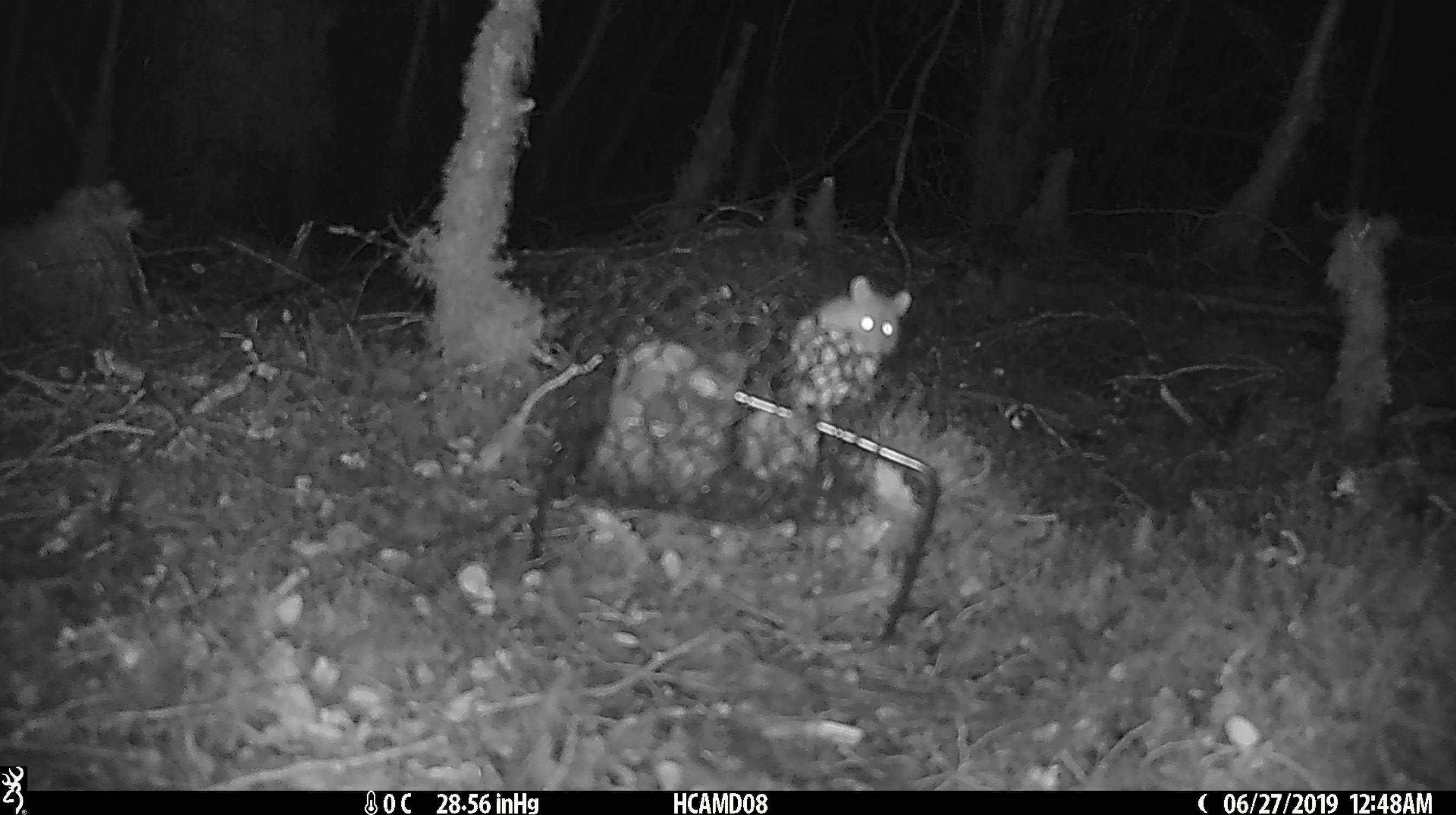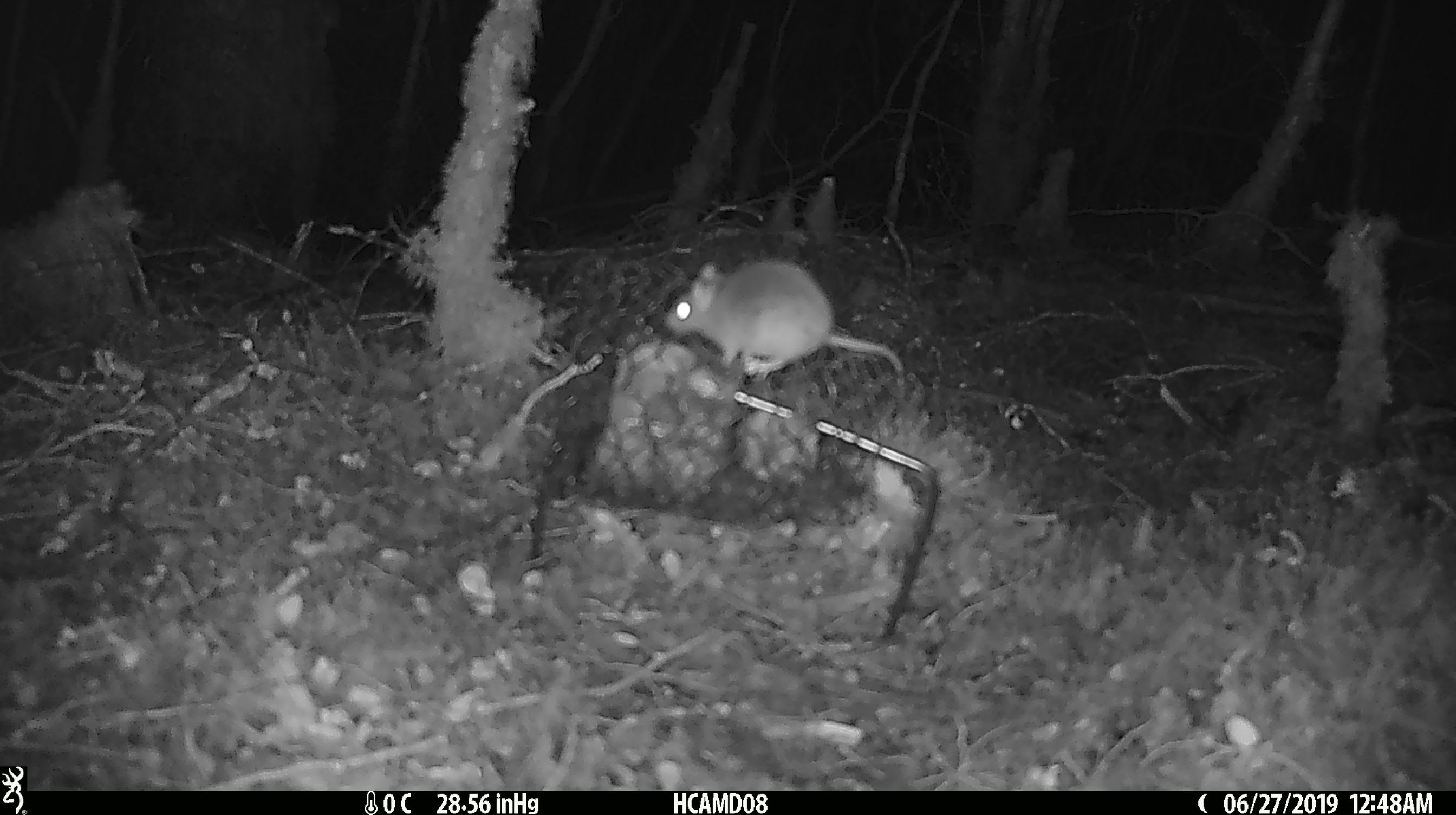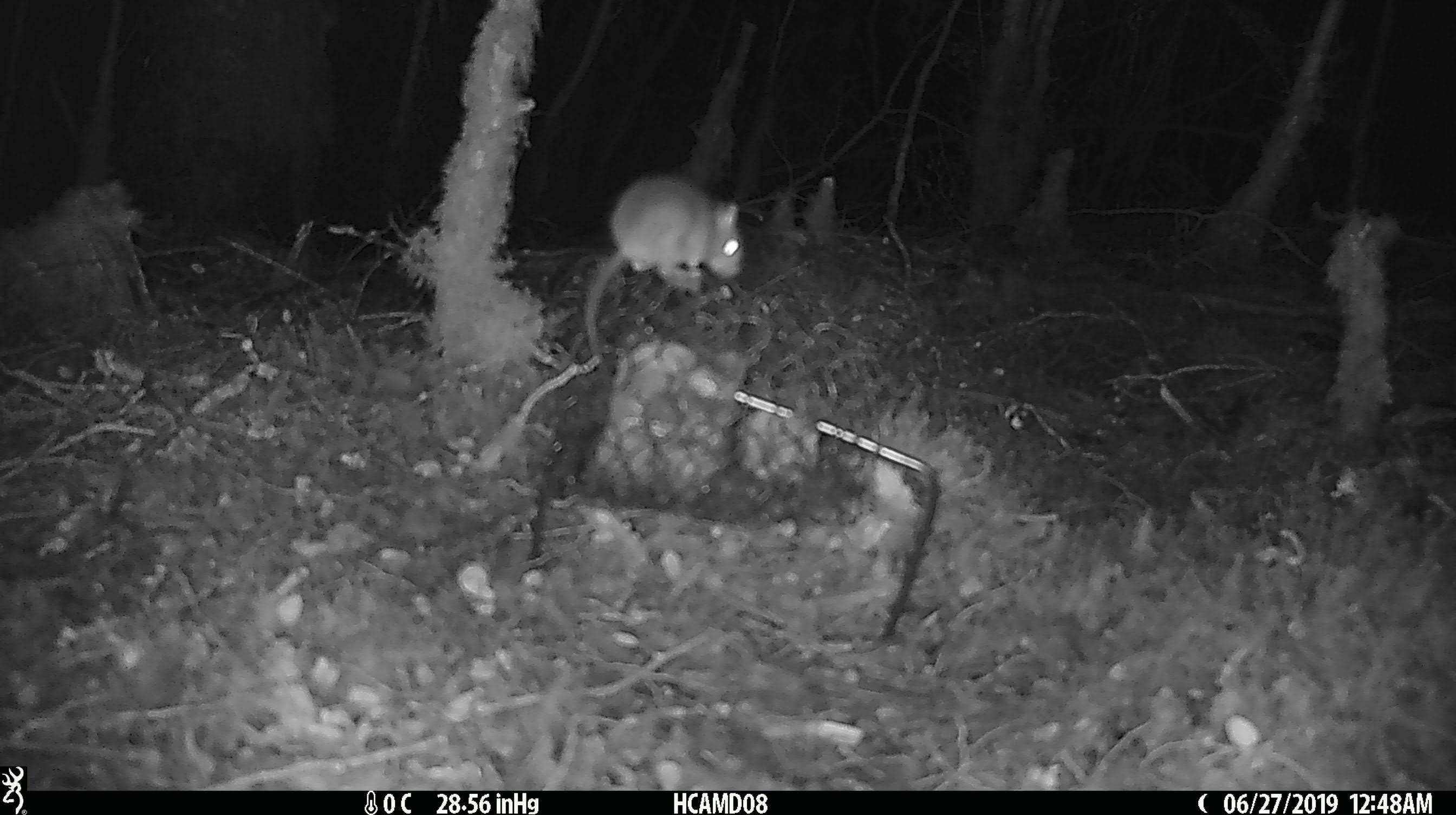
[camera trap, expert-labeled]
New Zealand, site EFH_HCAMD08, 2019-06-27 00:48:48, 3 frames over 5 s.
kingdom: Animalia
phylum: Chordata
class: Mammalia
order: Rodentia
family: Muridae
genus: Mus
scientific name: Mus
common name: mouse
Mouse (Mus).